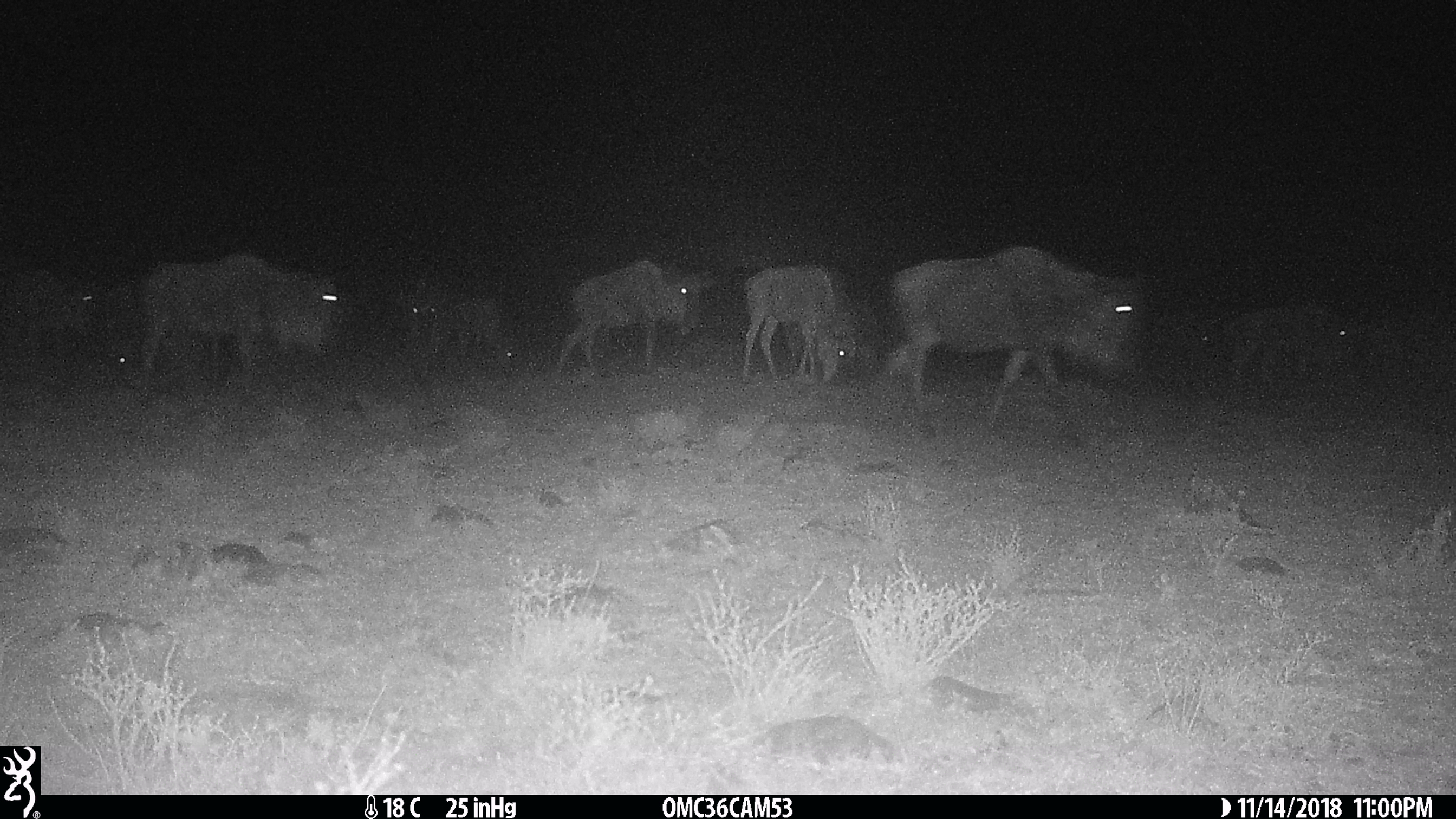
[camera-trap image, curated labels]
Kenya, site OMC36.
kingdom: Animalia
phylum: Chordata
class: Mammalia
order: Artiodactyla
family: Bovidae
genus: Connochaetes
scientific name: Connochaetes taurinus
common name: blue wildebeest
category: wildebeest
Wildebeest (blue wildebeest) (Connochaetes taurinus).